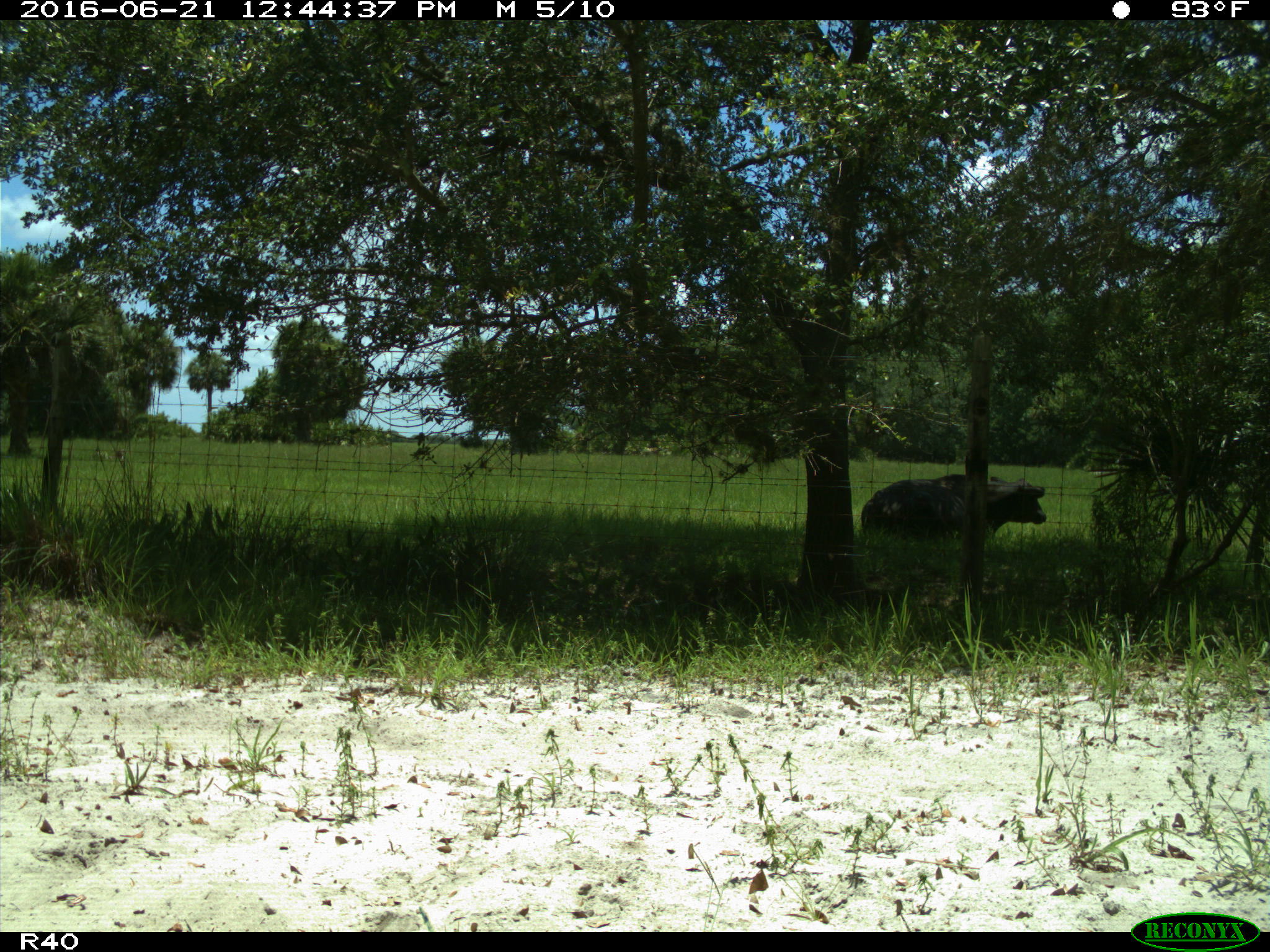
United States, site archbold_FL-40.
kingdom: Animalia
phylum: Chordata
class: Mammalia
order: Artiodactyla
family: Bovidae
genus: Bos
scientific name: Bos taurus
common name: domestic cow